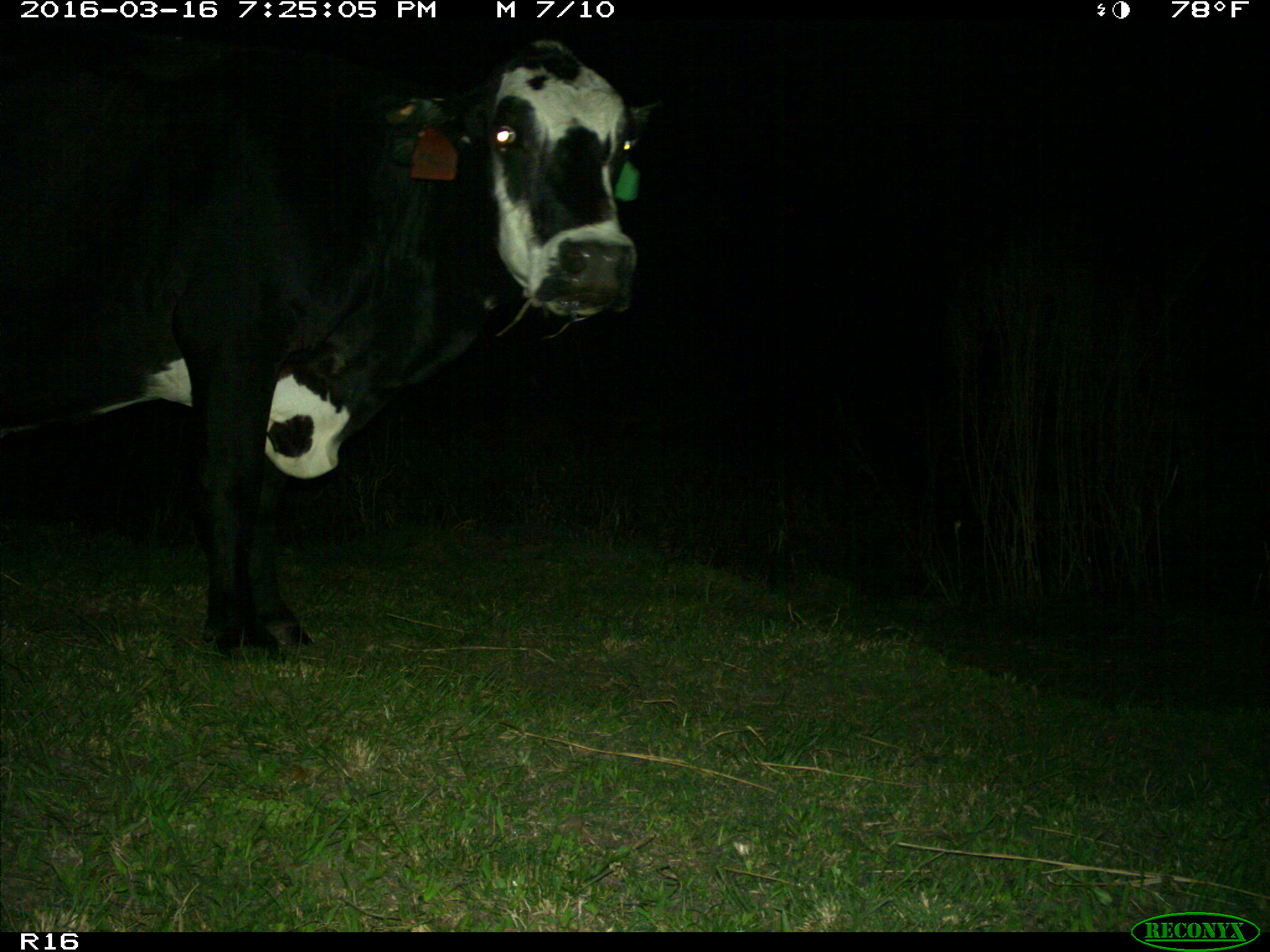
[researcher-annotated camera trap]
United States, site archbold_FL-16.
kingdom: Animalia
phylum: Chordata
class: Mammalia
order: Artiodactyla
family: Bovidae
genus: Bos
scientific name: Bos taurus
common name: domestic cow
Bos taurus (domestic cow).